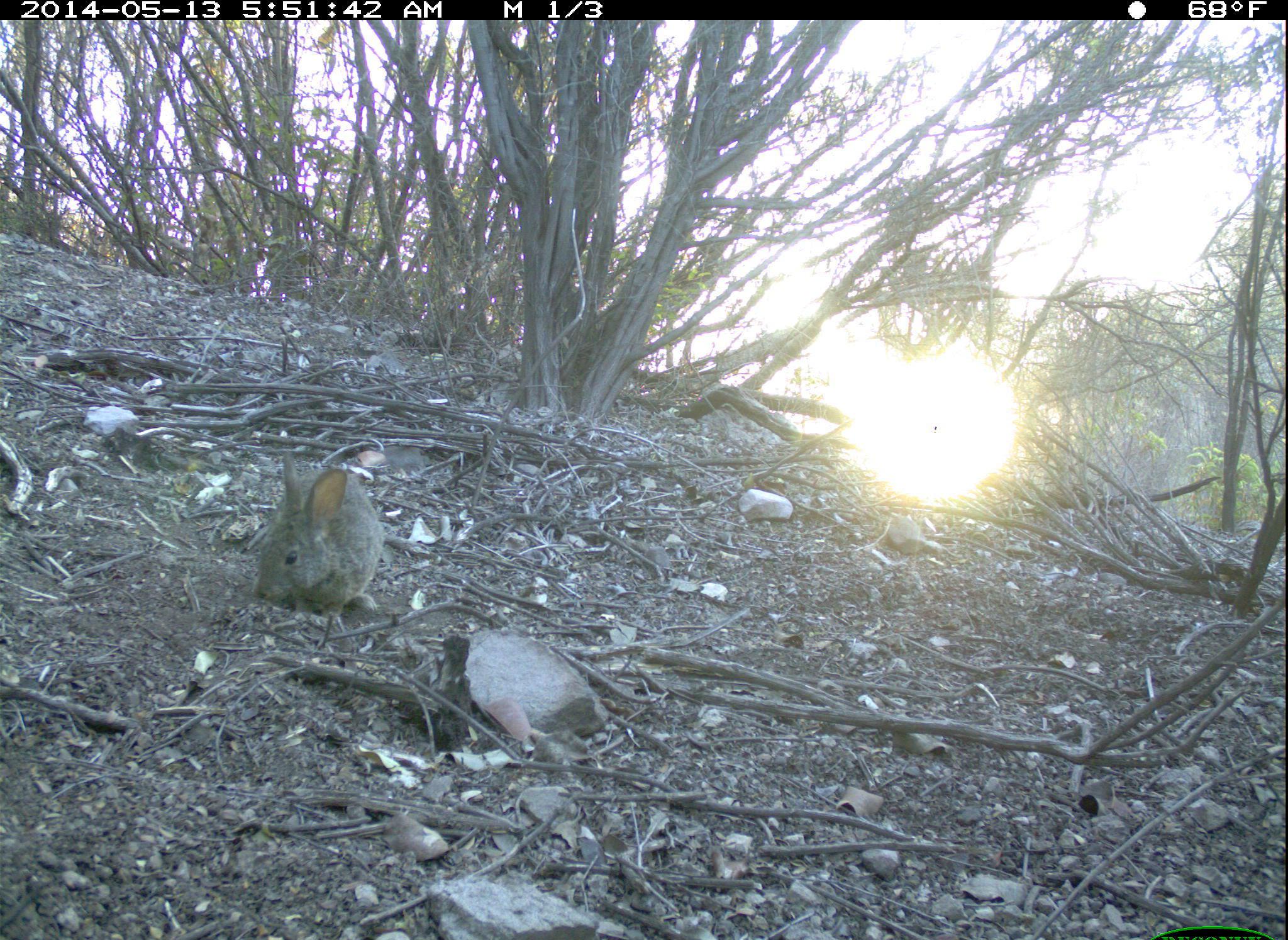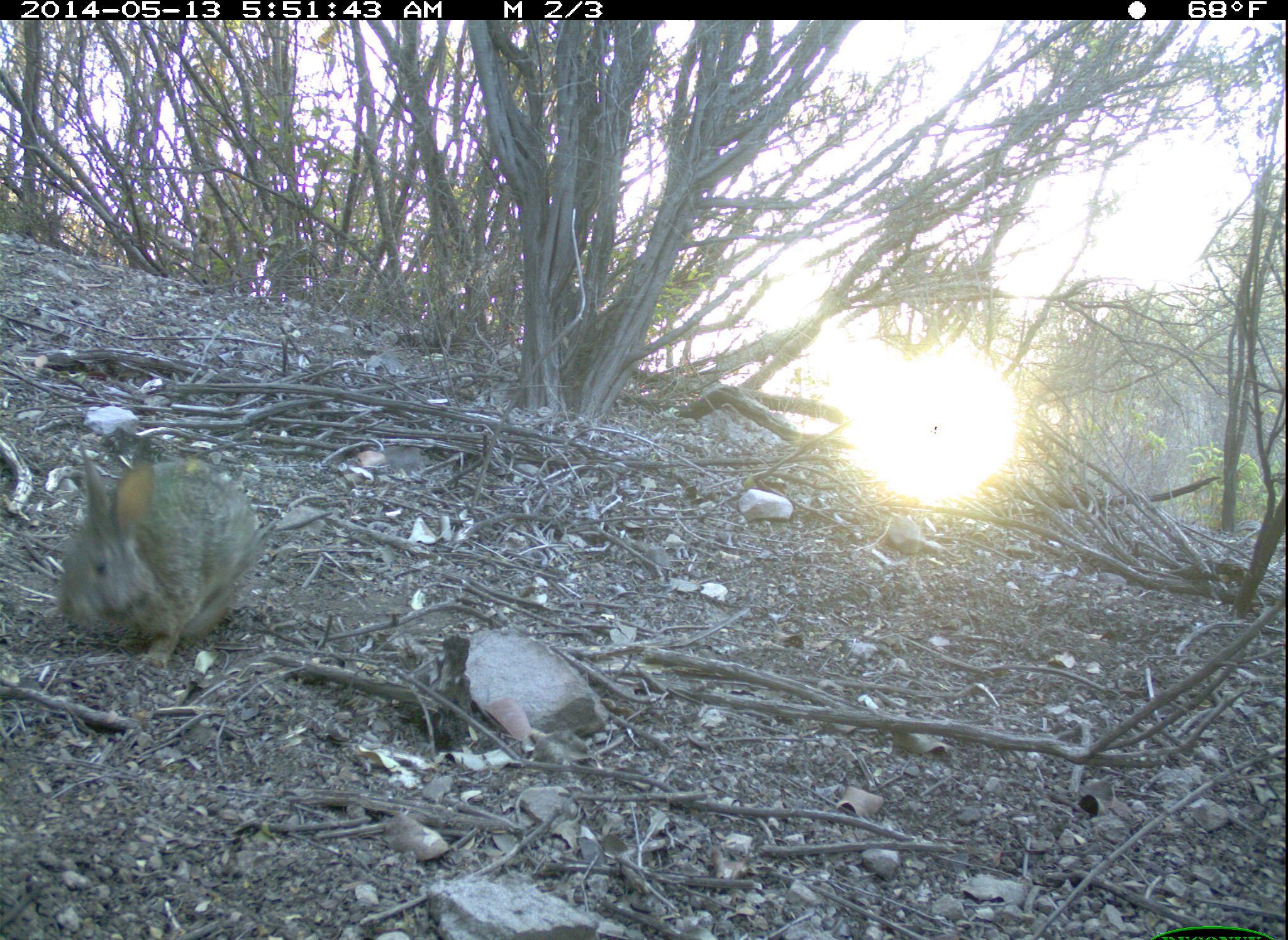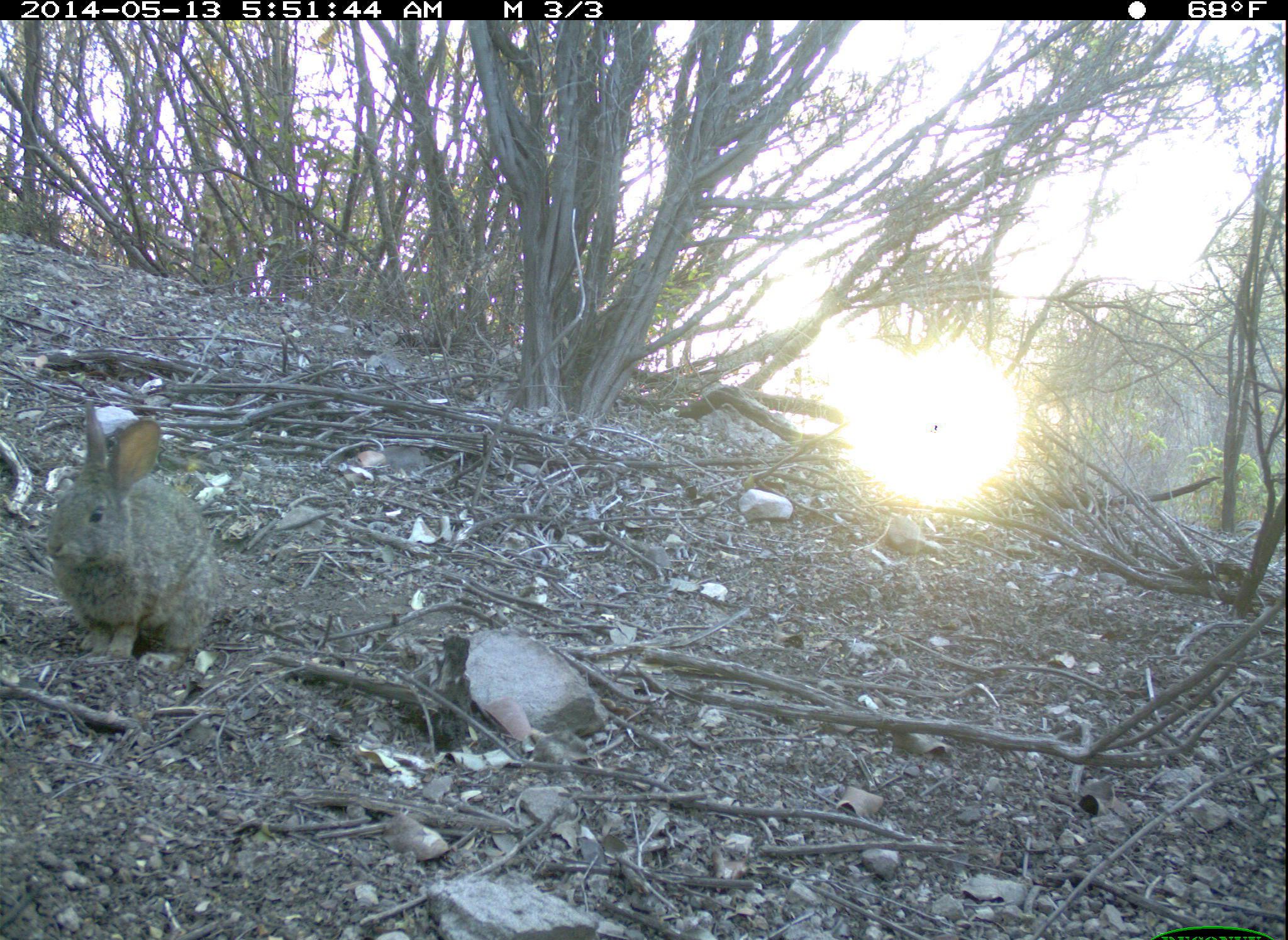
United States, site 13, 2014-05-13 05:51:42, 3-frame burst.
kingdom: Animalia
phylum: Chordata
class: Mammalia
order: Lagomorpha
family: Leporidae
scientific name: Leporidae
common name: rabbits and hares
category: rabbit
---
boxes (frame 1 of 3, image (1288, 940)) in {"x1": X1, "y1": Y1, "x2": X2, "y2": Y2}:
rabbit: {"x1": 247, "y1": 452, "x2": 390, "y2": 640}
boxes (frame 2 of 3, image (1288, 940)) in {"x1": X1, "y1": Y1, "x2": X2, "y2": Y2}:
rabbit: {"x1": 57, "y1": 438, "x2": 261, "y2": 664}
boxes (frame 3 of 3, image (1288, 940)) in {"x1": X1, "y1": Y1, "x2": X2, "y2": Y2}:
rabbit: {"x1": 41, "y1": 396, "x2": 224, "y2": 673}